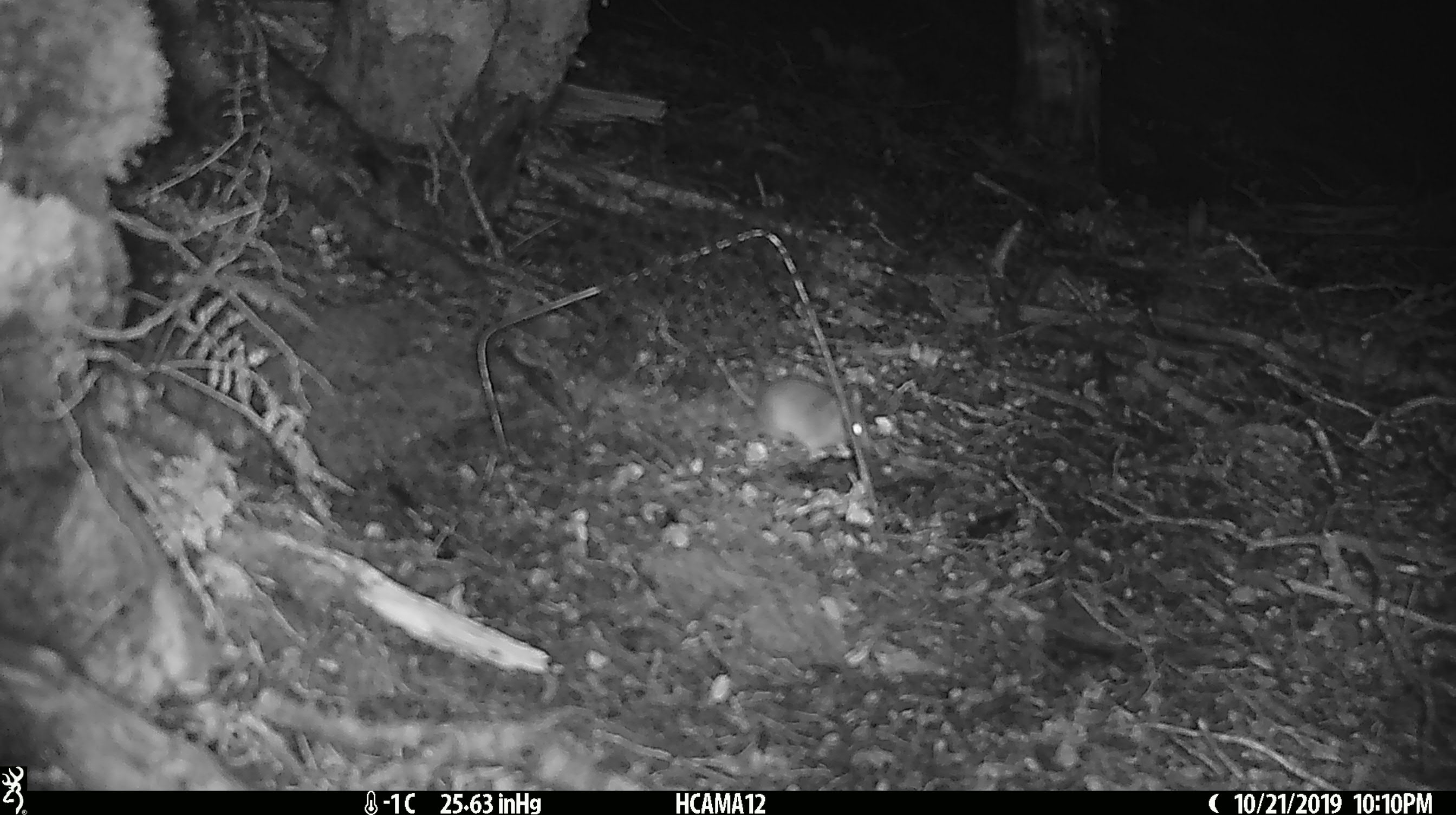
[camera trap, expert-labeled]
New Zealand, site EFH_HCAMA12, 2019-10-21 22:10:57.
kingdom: Animalia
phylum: Chordata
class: Mammalia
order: Rodentia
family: Muridae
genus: Mus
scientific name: Mus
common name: mouse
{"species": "mouse (Mus)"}